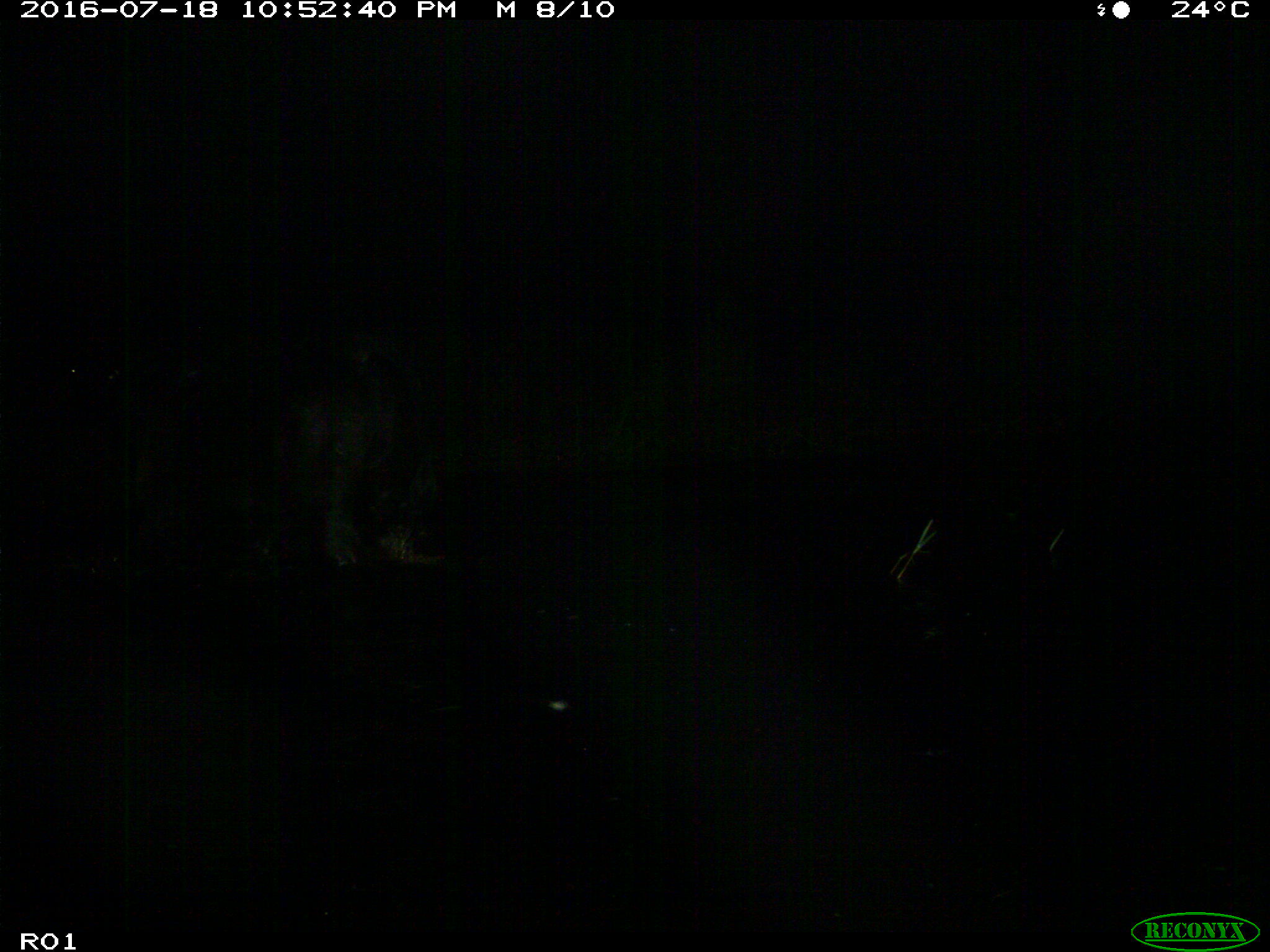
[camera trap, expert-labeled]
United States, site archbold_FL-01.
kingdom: Animalia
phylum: Chordata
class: Mammalia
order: Artiodactyla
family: Bovidae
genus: Bos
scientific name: Bos taurus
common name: domestic cow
Bos taurus (domestic cow).